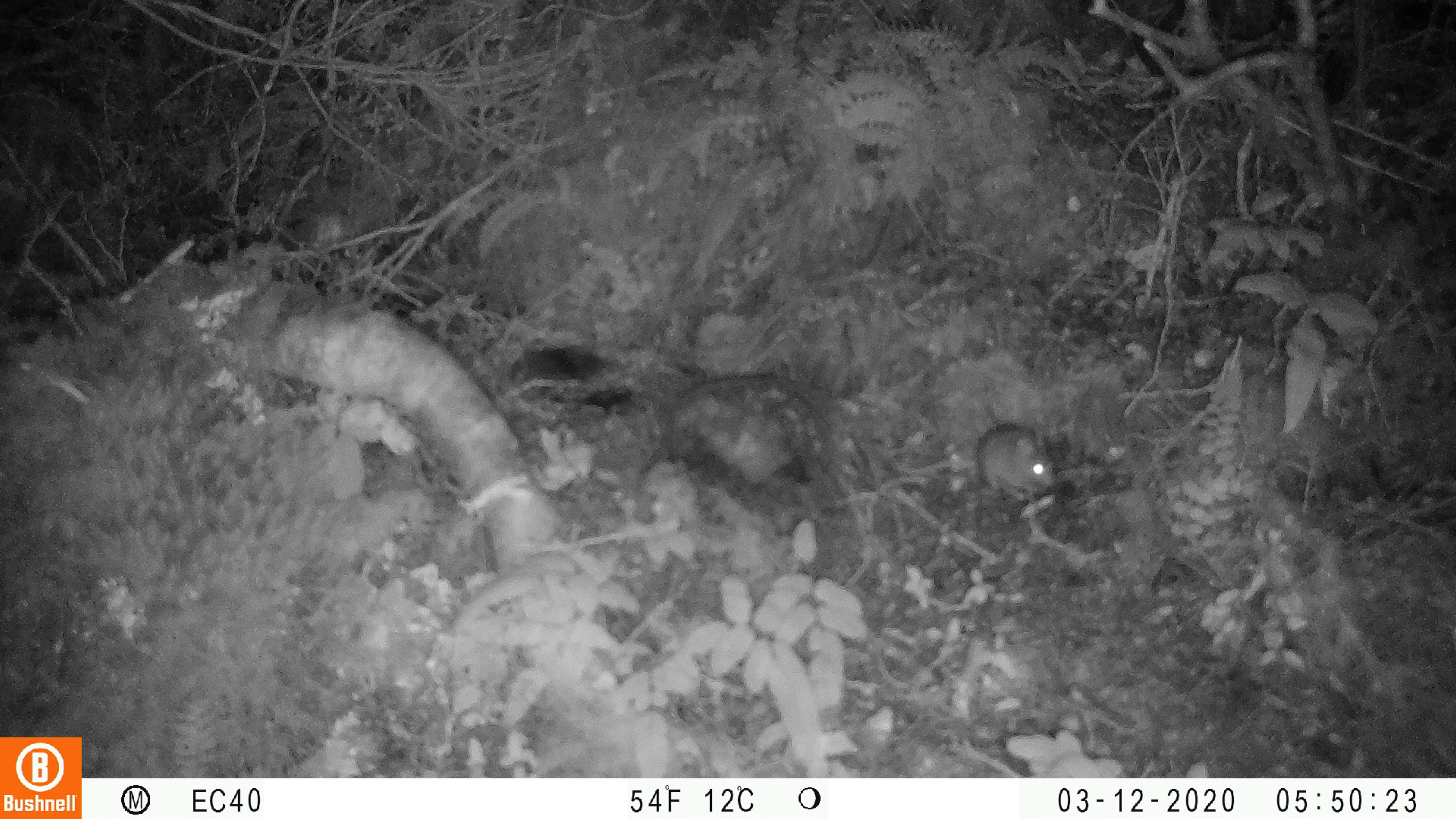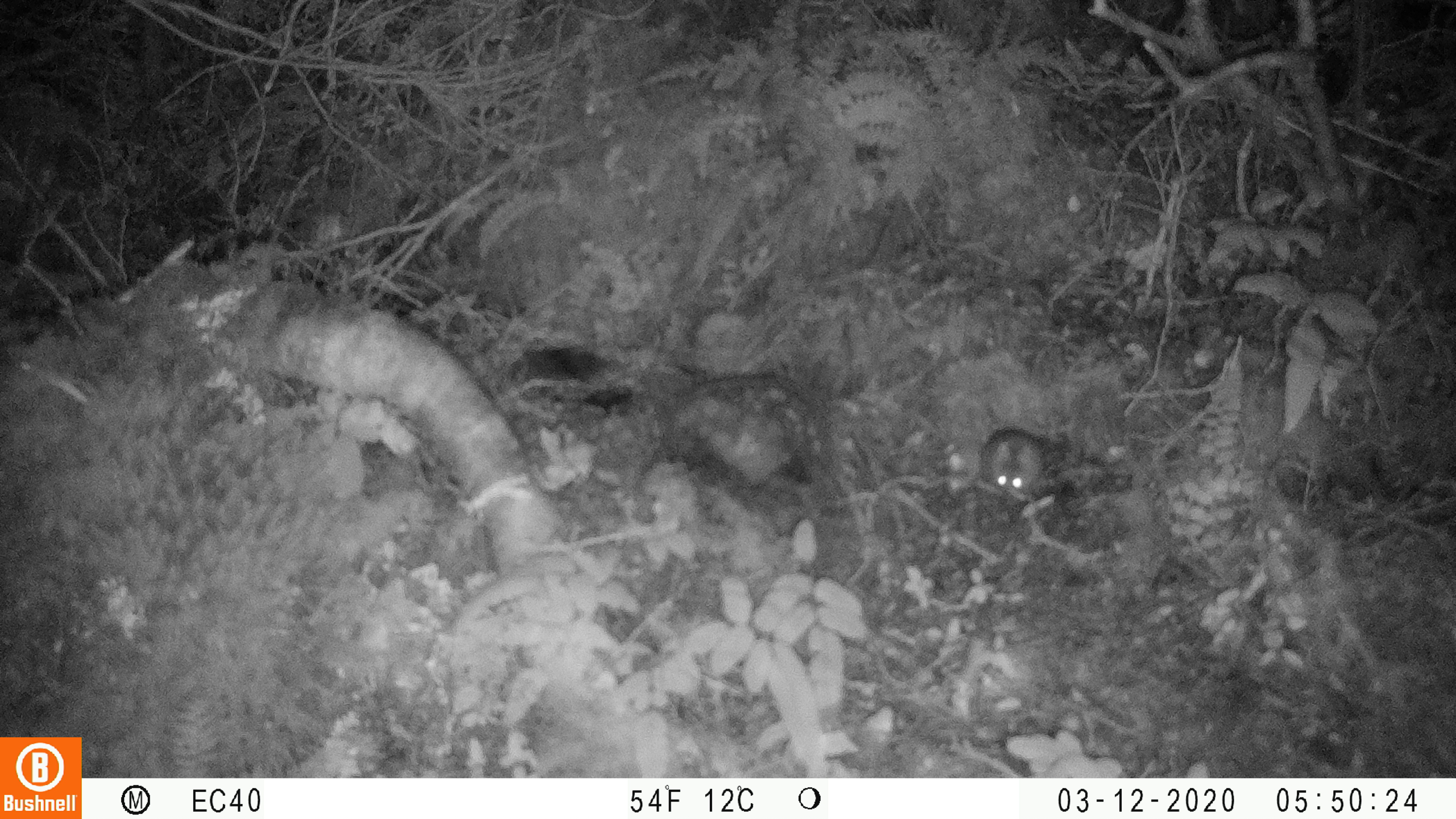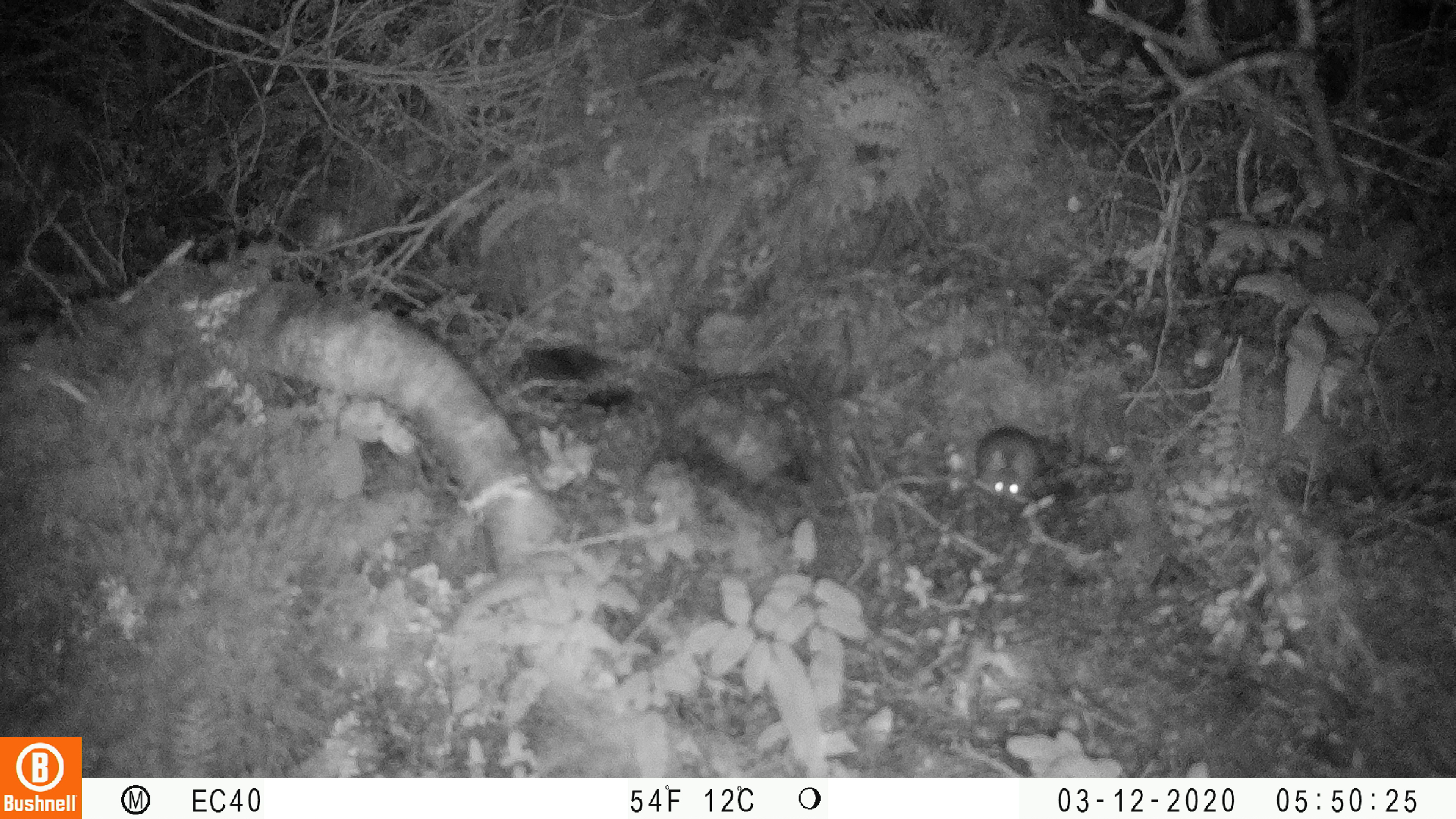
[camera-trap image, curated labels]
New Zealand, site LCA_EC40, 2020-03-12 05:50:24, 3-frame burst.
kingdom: Animalia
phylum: Chordata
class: Mammalia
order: Rodentia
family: Muridae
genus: Mus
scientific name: Mus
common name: mouse